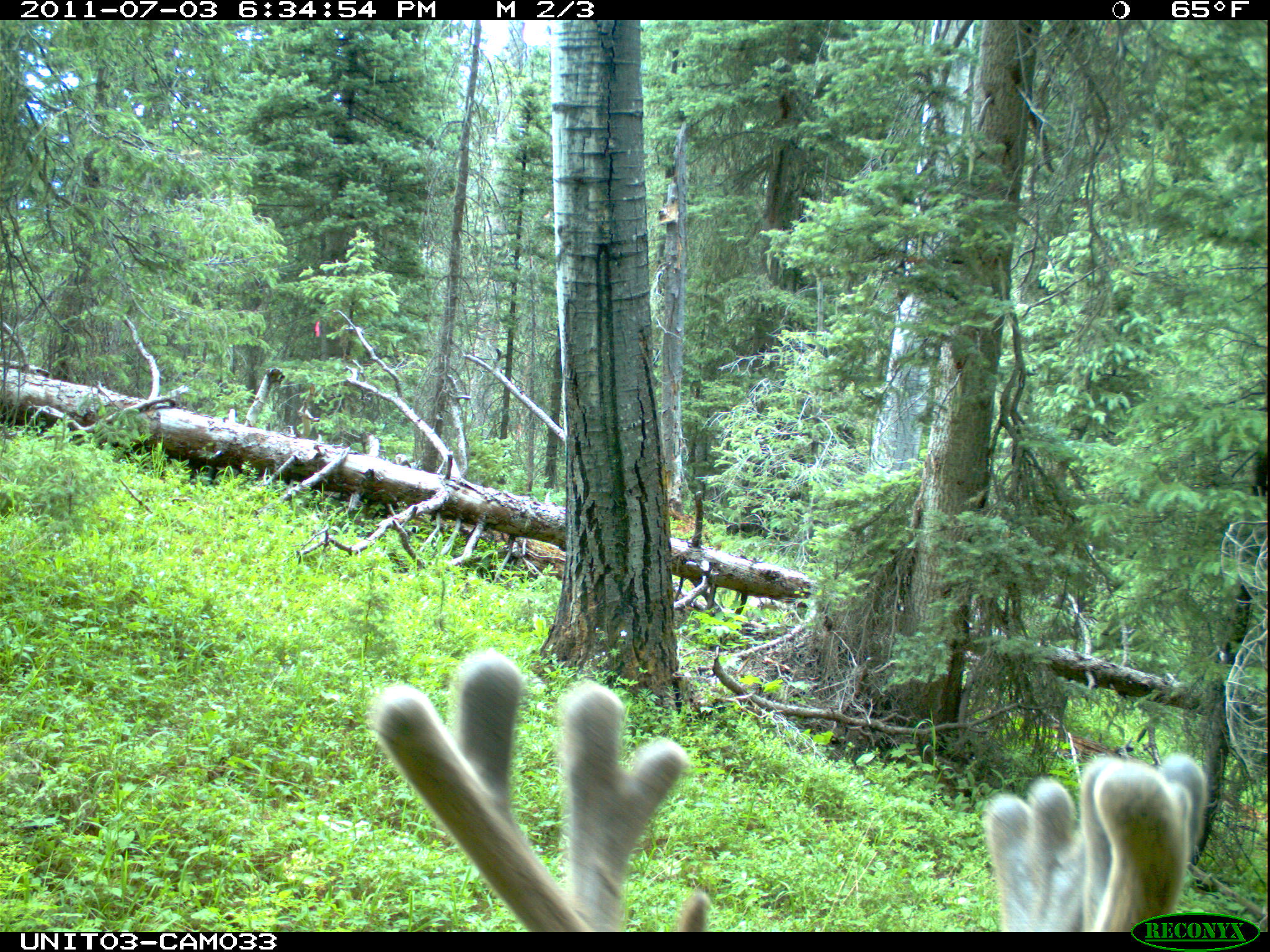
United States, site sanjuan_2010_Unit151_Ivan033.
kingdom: Animalia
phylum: Chordata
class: Mammalia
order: Artiodactyla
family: Cervidae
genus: Odocoileus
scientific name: Odocoileus hemionus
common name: mule deer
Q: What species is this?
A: Odocoileus hemionus (mule deer).